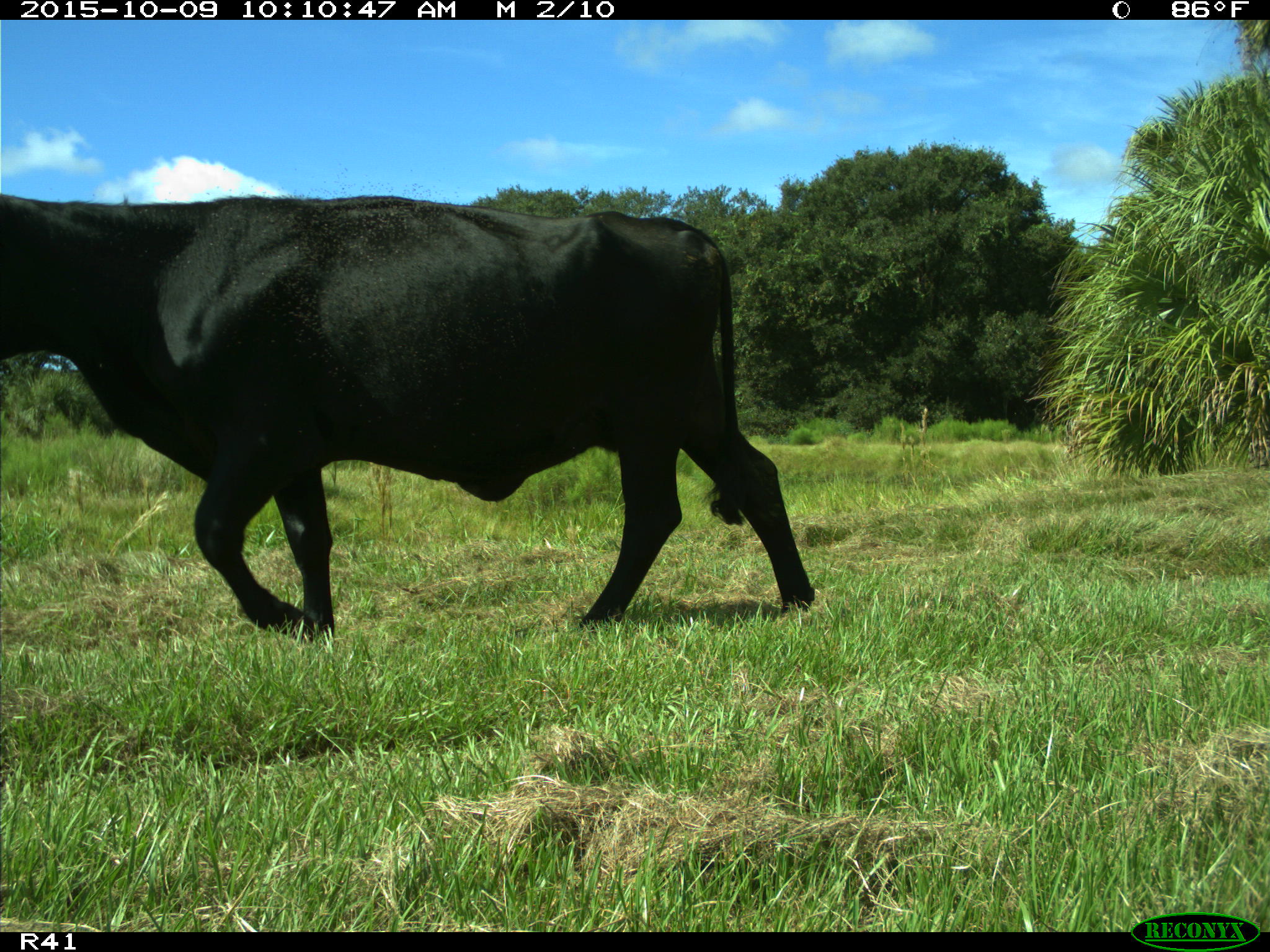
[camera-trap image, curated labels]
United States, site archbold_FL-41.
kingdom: Animalia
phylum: Chordata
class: Mammalia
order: Artiodactyla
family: Bovidae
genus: Bos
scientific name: Bos taurus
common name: domestic cow